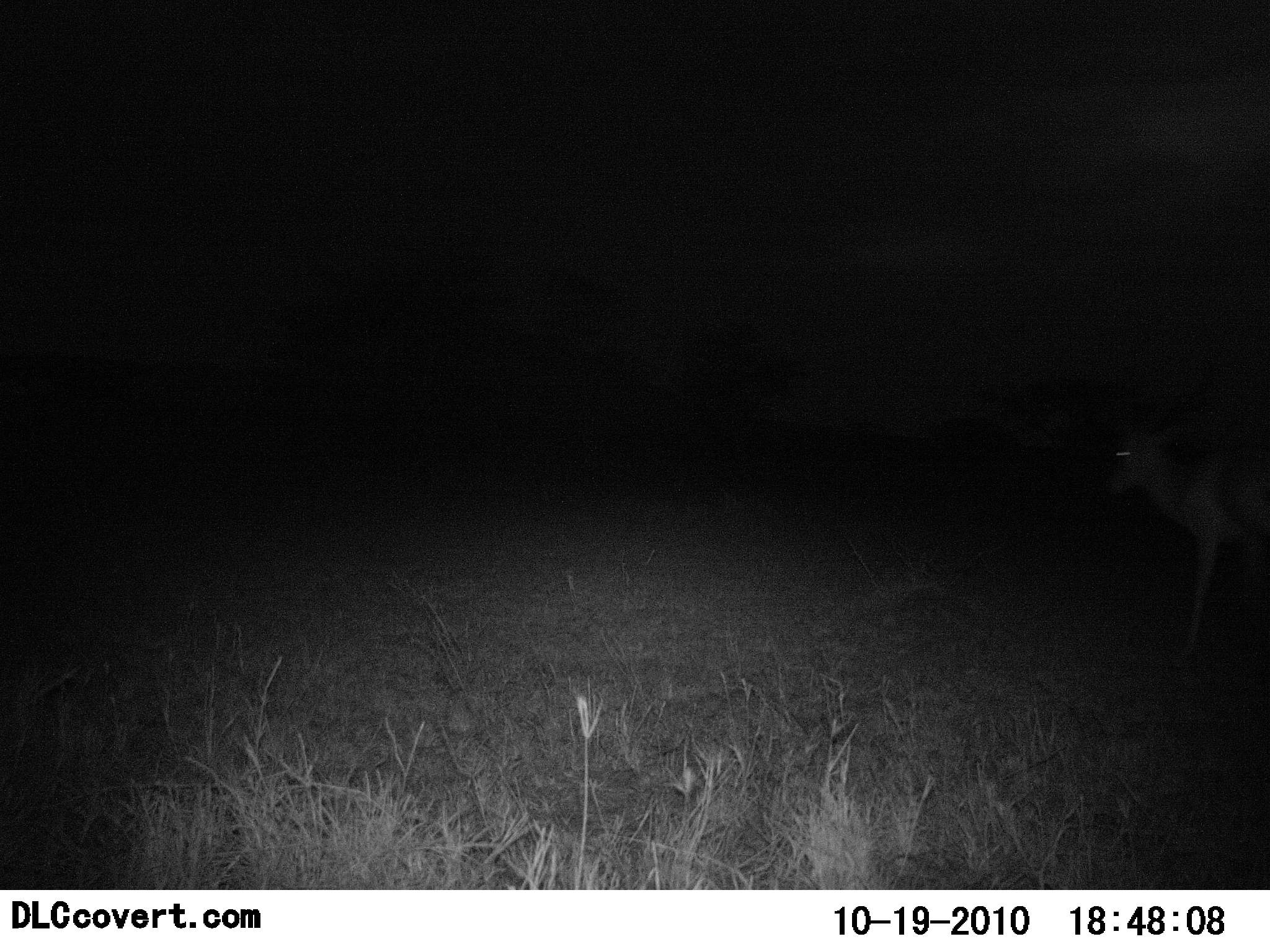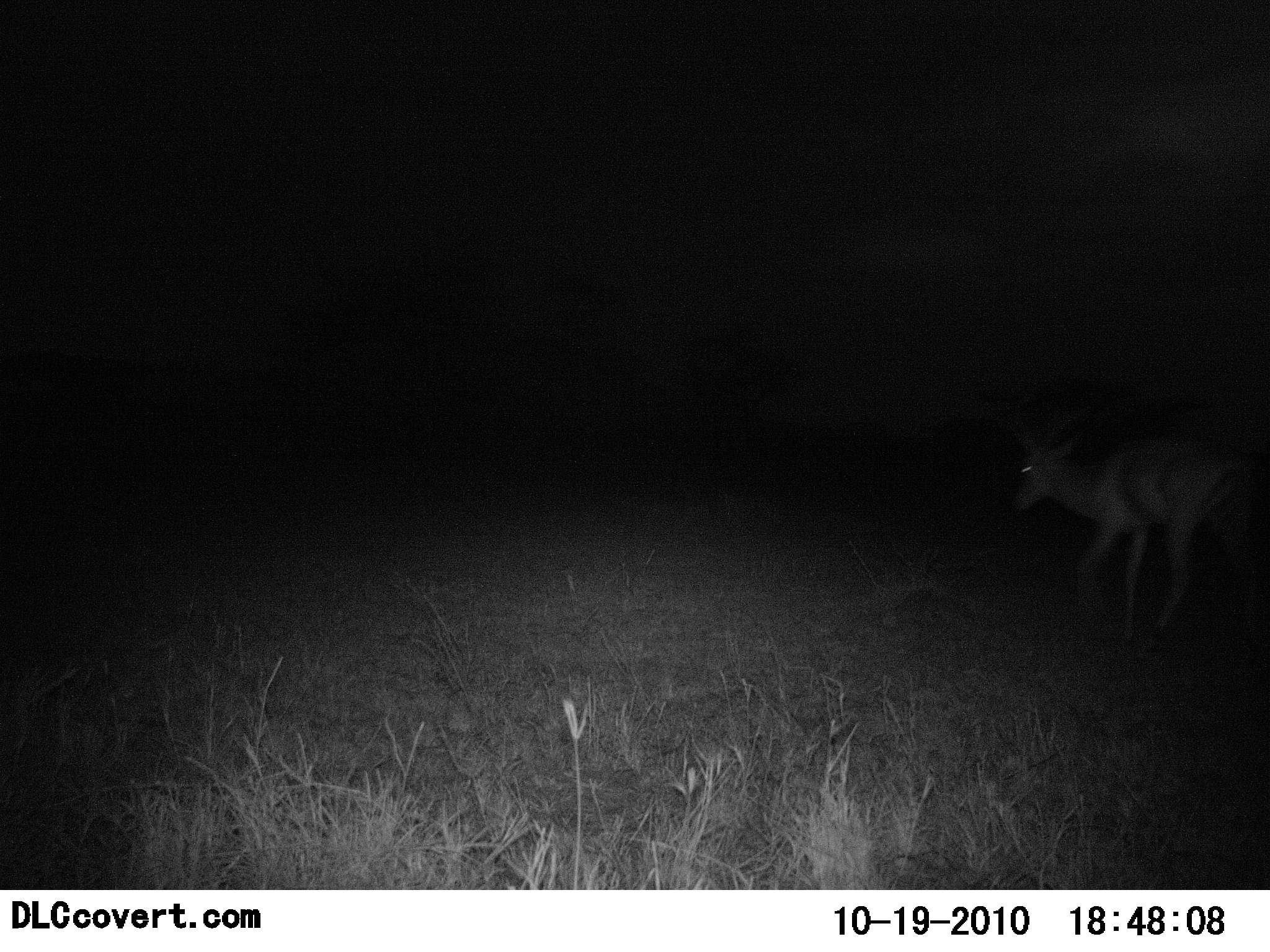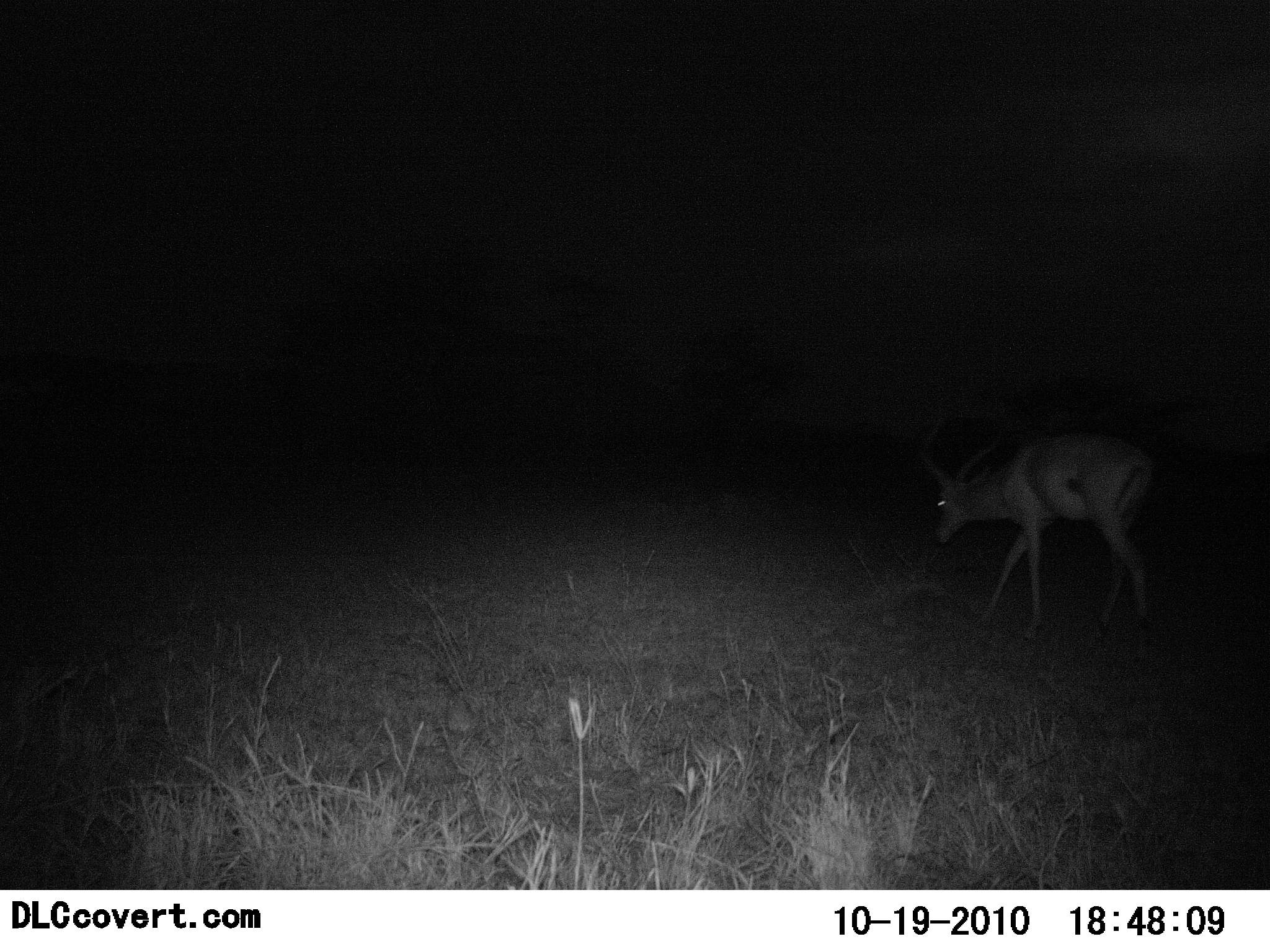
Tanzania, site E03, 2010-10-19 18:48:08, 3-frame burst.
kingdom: Animalia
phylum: Chordata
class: Mammalia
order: Artiodactyla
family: Bovidae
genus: Aepyceros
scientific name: Aepyceros melampus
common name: impala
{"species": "impala (Aepyceros melampus)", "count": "1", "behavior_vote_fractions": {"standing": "11%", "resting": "0%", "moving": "78%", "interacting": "0%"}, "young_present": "0%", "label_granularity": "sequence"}